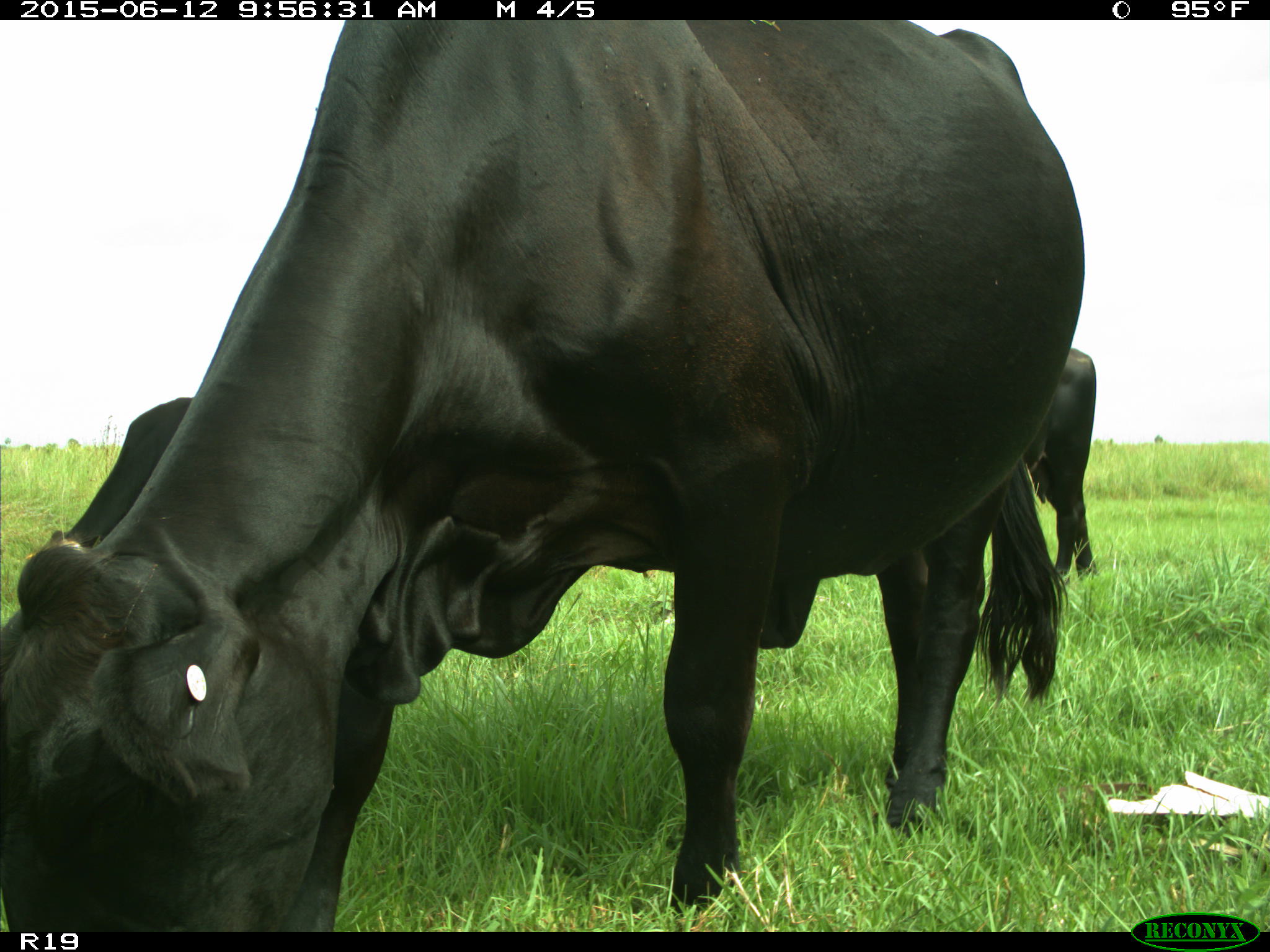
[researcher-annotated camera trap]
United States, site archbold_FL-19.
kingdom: Animalia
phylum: Chordata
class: Mammalia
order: Artiodactyla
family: Bovidae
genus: Bos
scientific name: Bos taurus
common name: domestic cow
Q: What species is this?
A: Bos taurus (domestic cow).